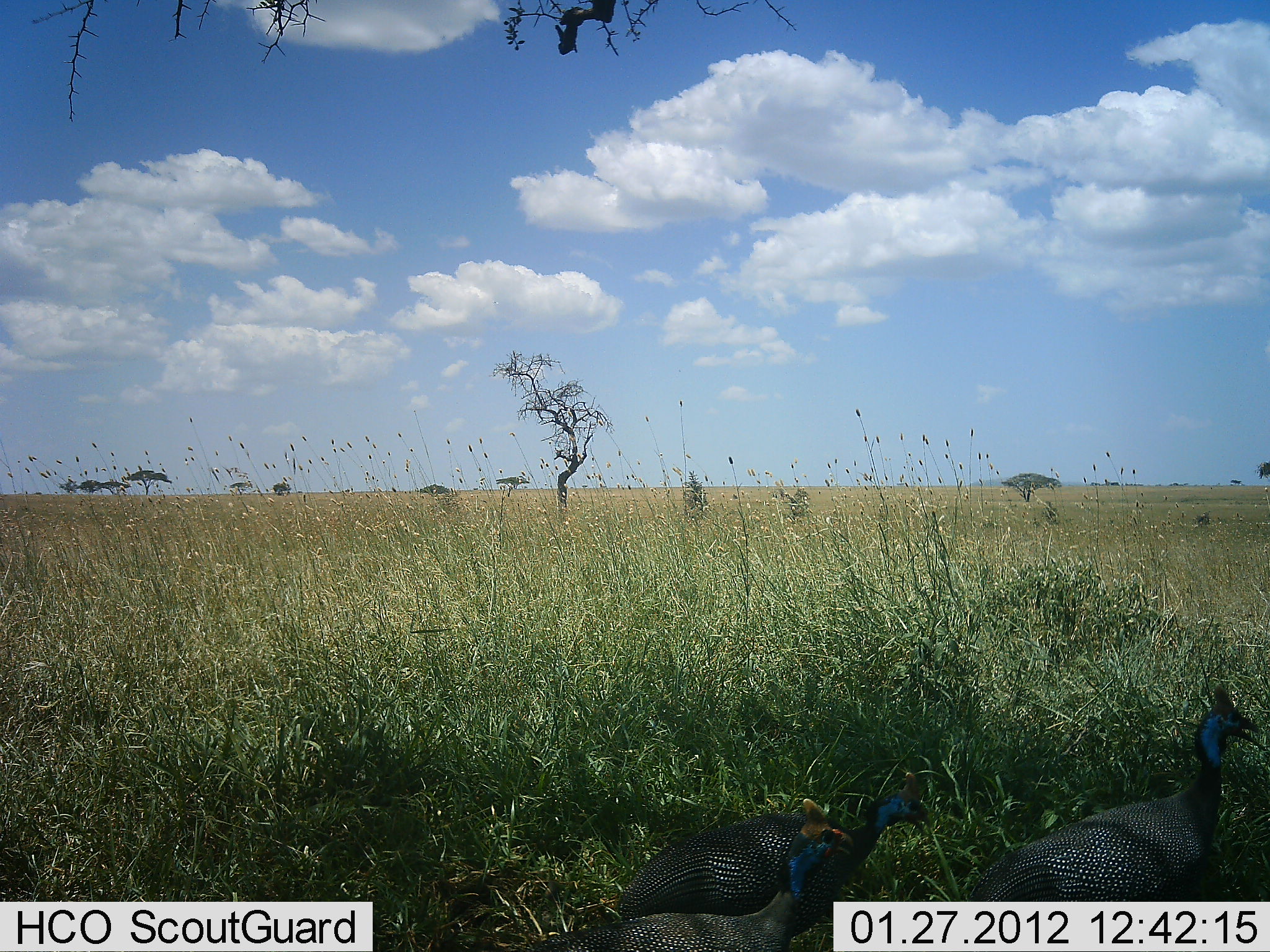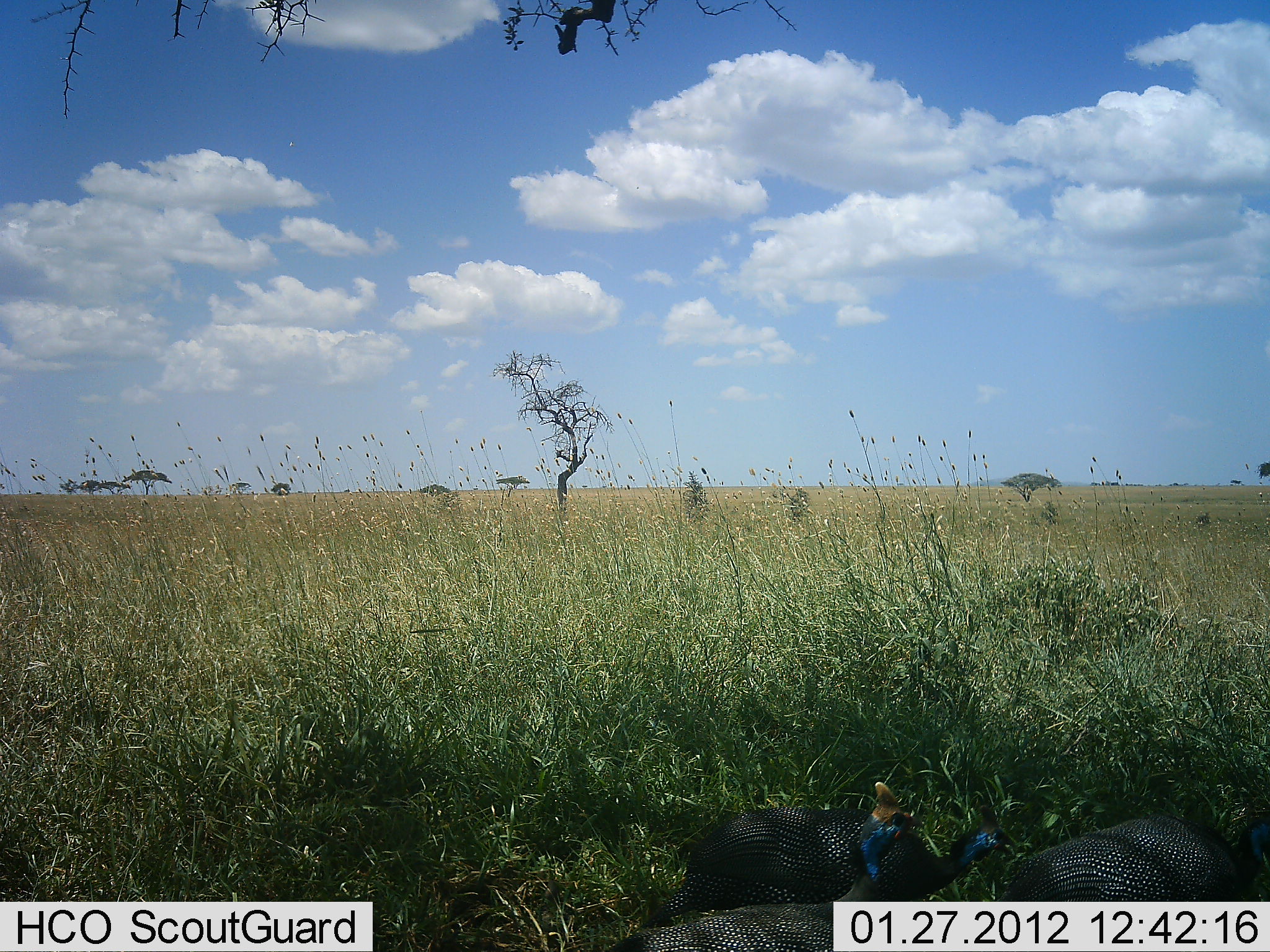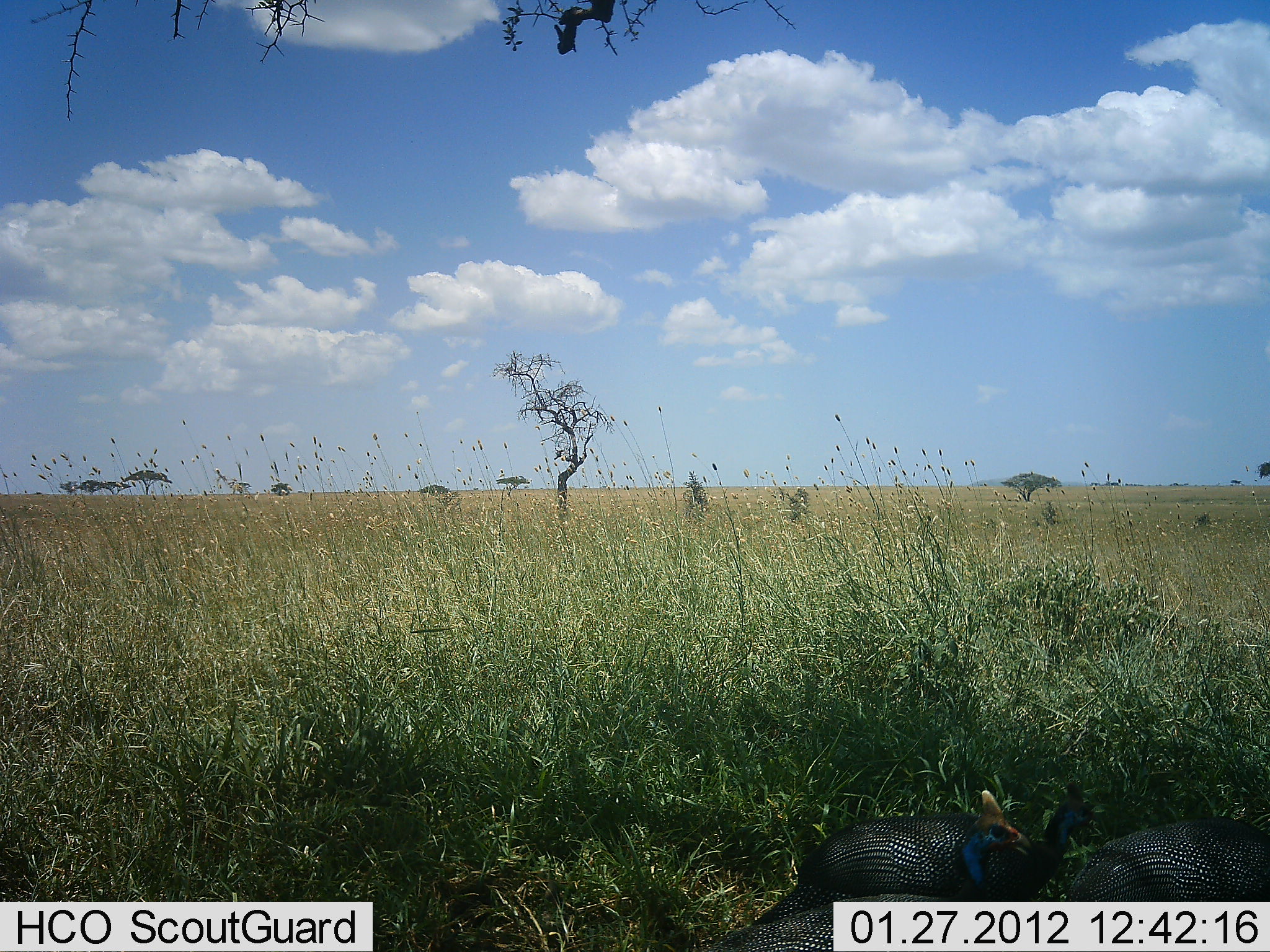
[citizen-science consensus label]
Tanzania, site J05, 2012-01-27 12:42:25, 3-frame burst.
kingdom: Animalia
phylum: Chordata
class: Aves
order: Galliformes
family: Numididae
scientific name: Numididae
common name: guinea fowl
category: guineafowl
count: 3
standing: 13%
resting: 0%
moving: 83%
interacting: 0%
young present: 0%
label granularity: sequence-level